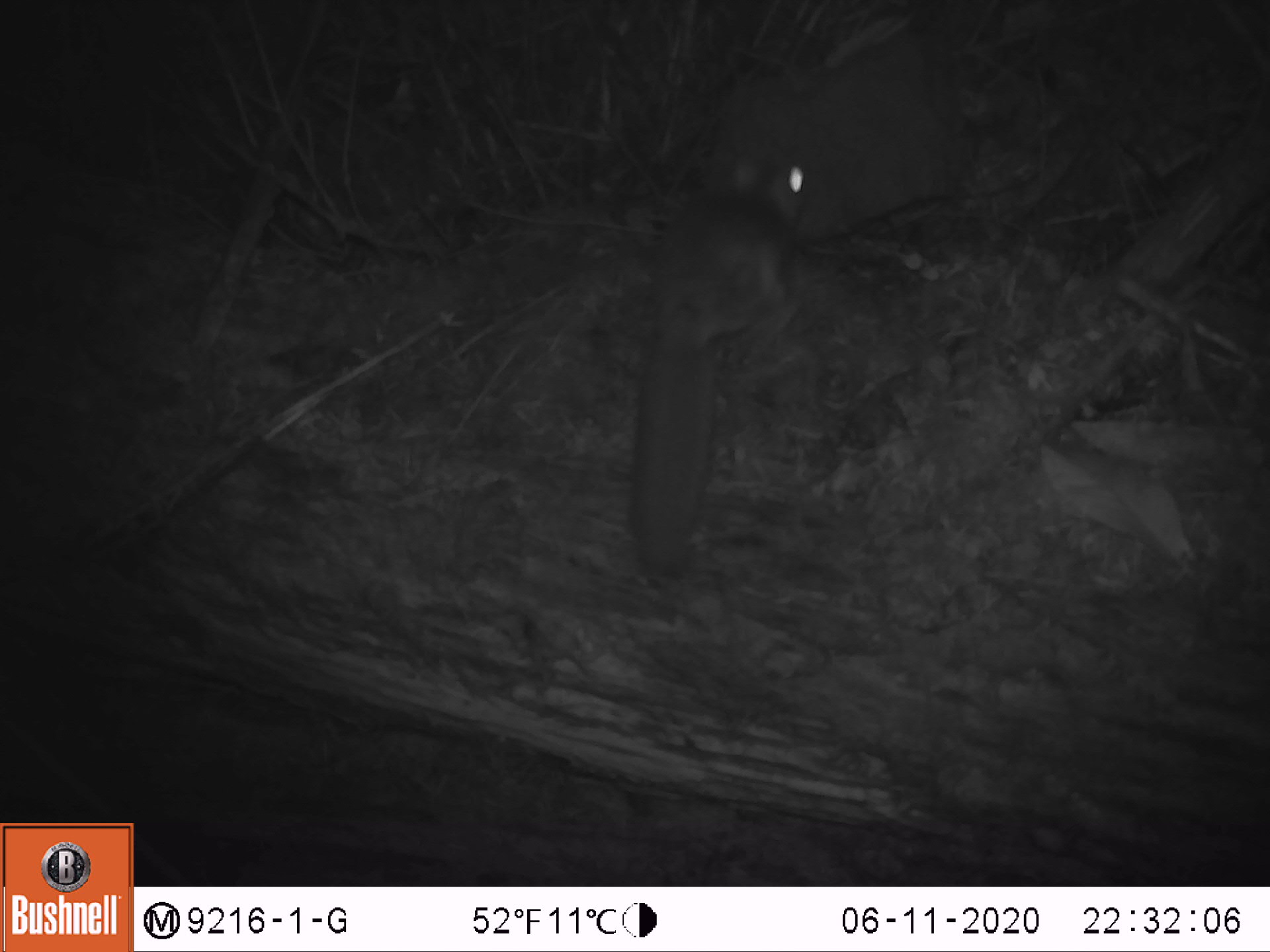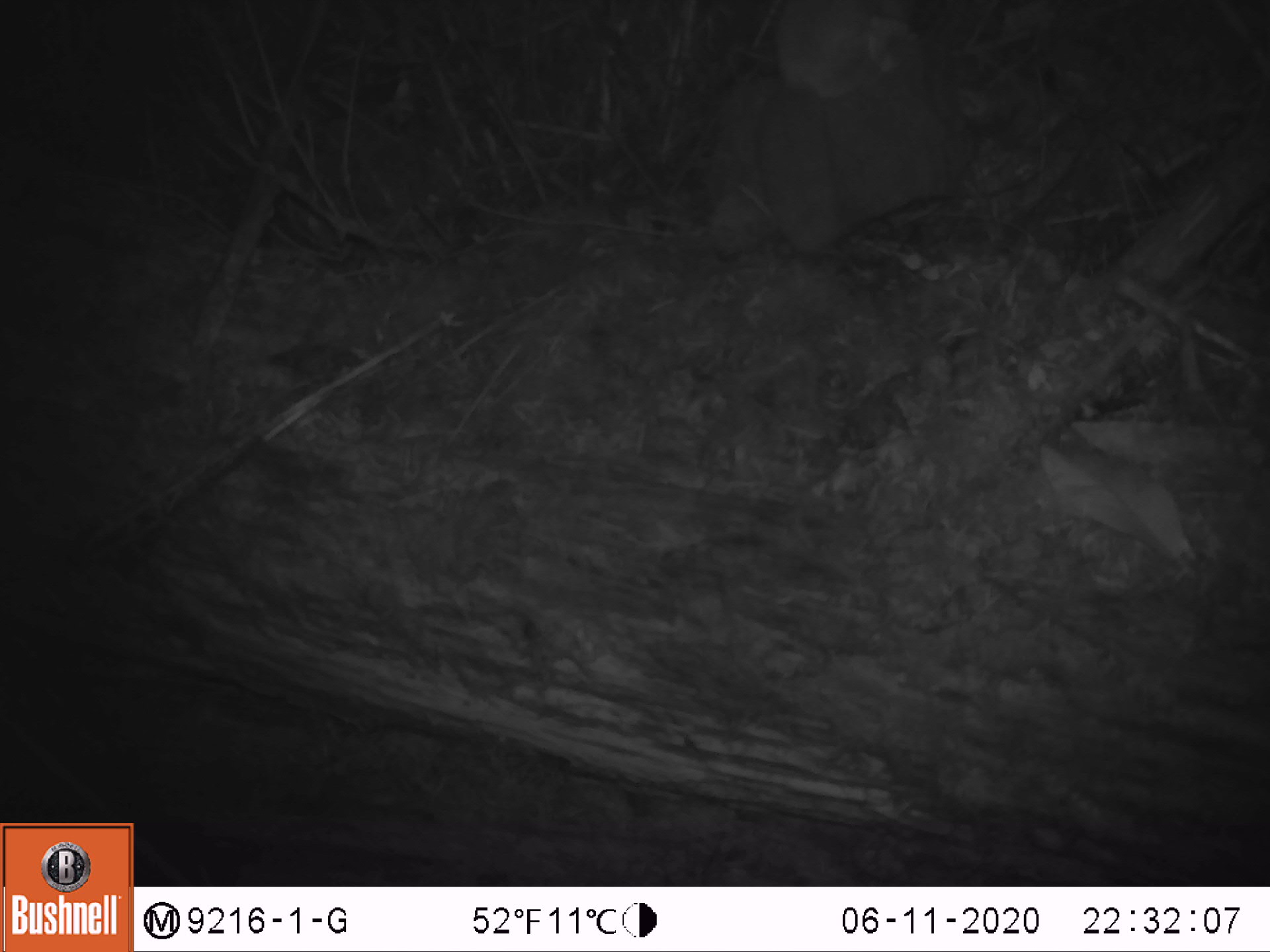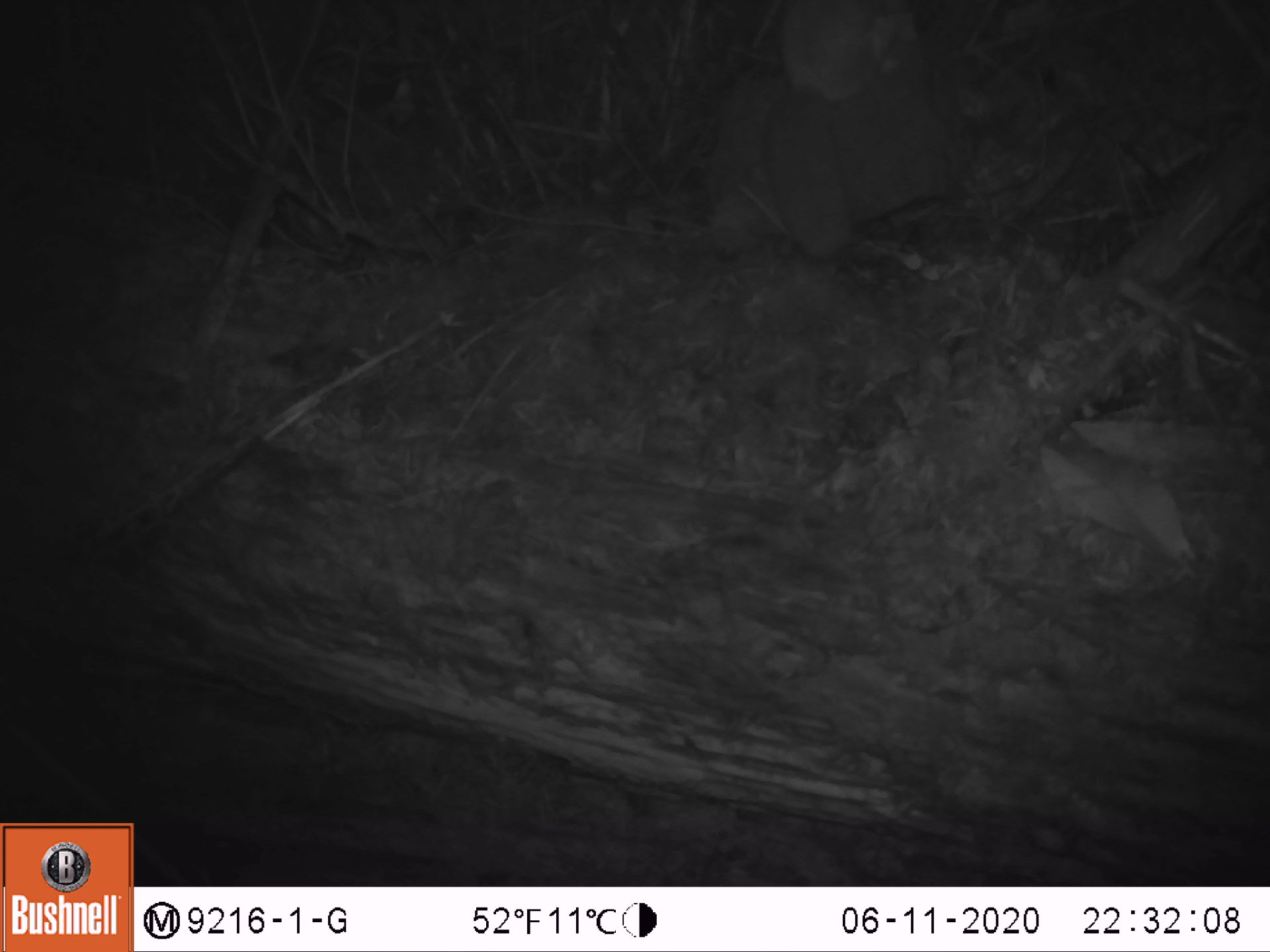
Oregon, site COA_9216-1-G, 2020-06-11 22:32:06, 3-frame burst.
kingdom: Animalia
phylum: Chordata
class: Mammalia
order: Rodentia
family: Sciuridae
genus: Glaucomys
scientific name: Glaucomys oregonensis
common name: humboldt's flying squirrel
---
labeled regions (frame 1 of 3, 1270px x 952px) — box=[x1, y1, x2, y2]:
humboldt's flying squirrel: box=[618, 139, 826, 592]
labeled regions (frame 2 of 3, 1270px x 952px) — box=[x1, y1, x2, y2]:
humboldt's flying squirrel: box=[740, 0, 924, 272]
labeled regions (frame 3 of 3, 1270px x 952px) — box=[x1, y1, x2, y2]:
humboldt's flying squirrel: box=[742, 0, 924, 272]